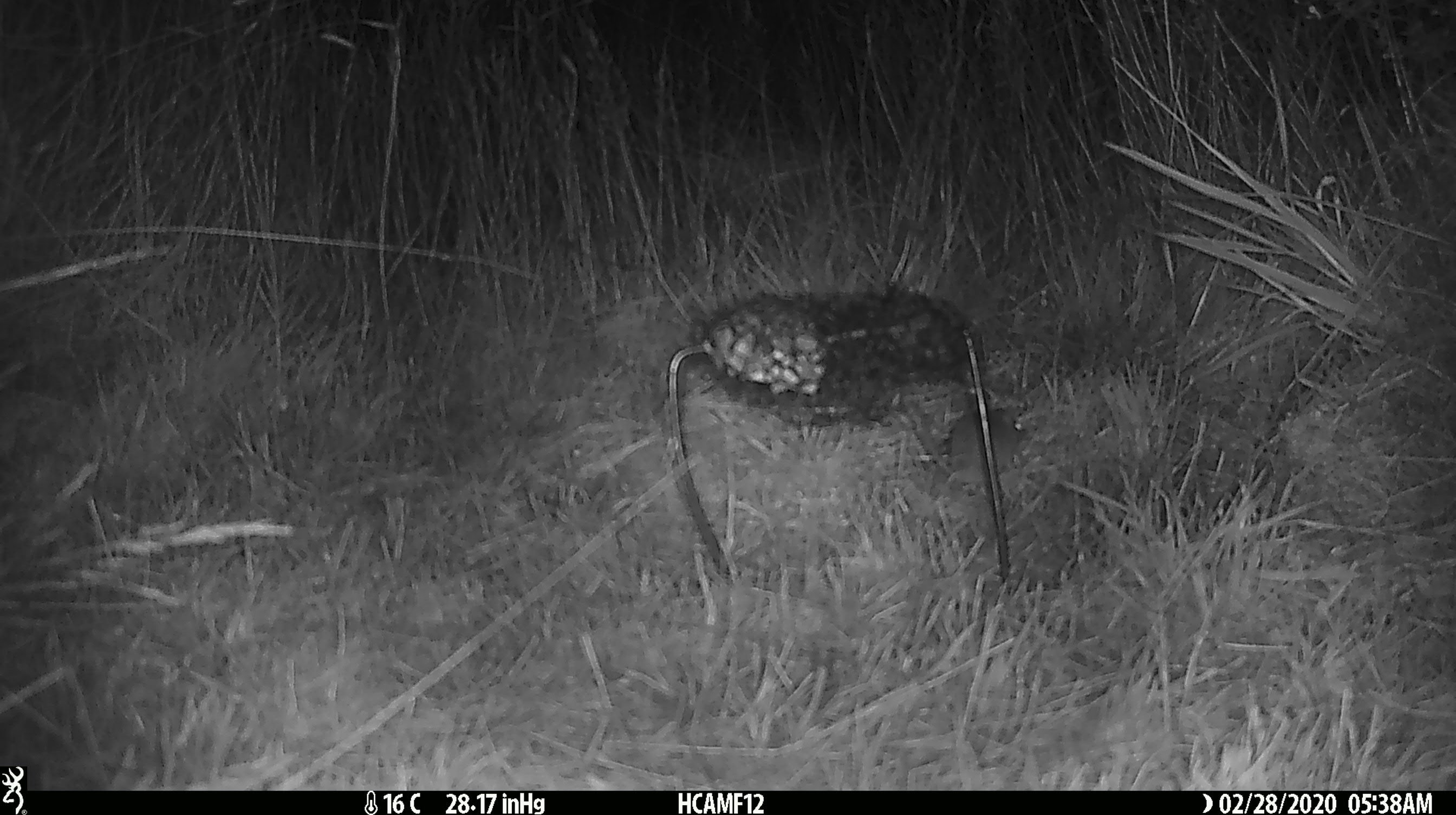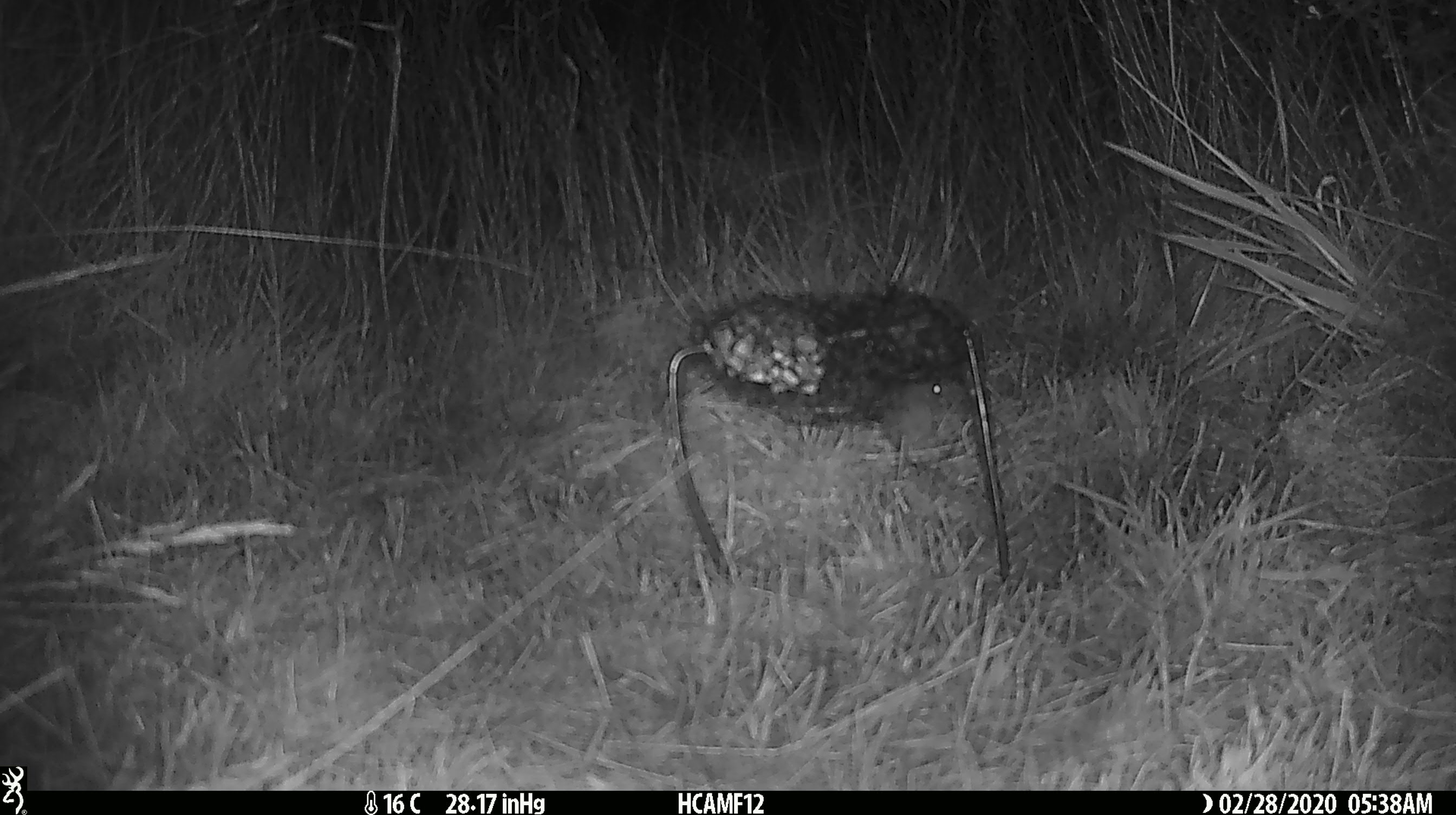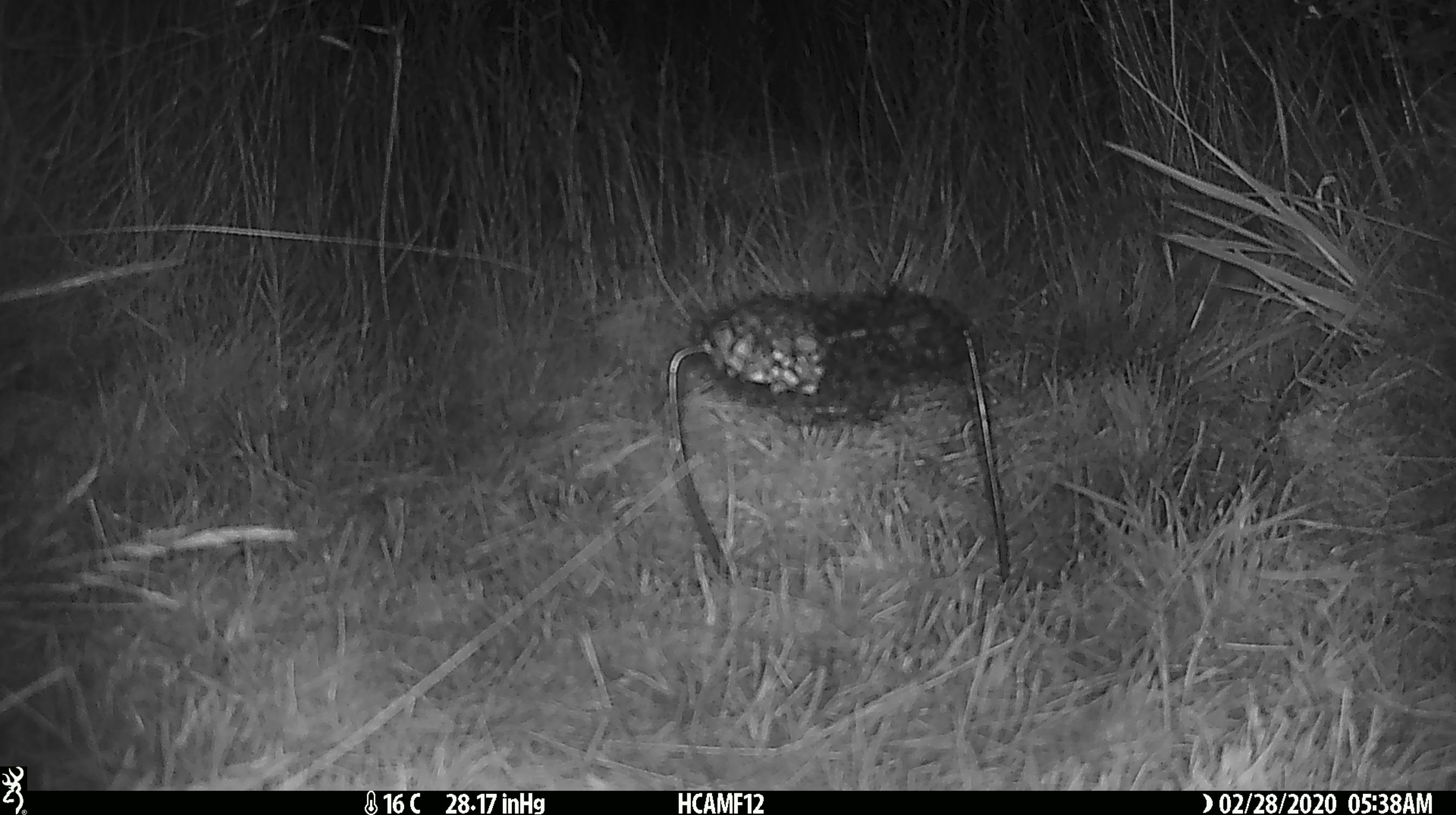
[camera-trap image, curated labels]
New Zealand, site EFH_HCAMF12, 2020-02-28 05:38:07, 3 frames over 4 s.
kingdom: Animalia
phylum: Chordata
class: Mammalia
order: Rodentia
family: Muridae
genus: Mus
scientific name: Mus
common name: mouse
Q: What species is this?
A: Mouse (Mus).